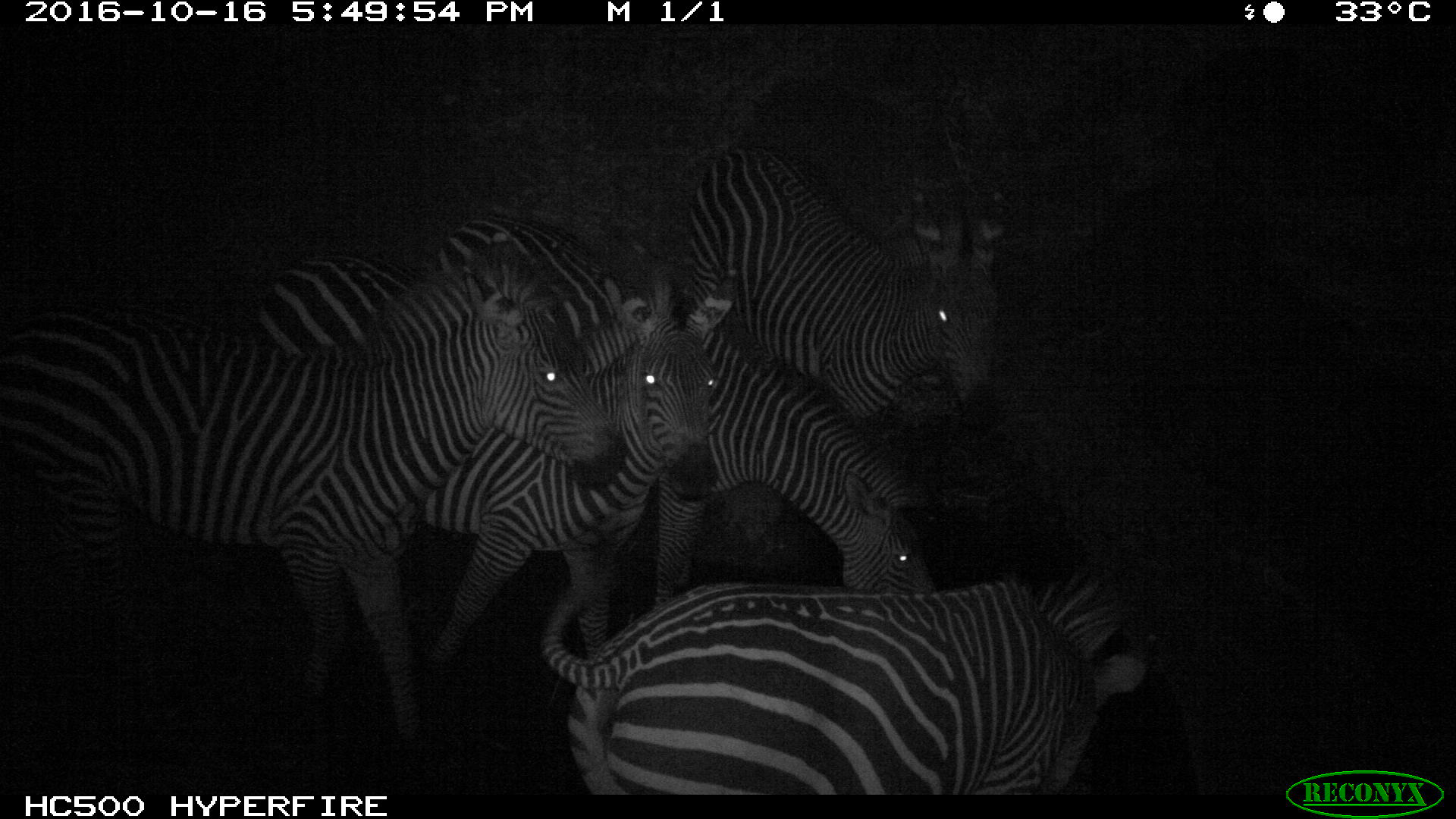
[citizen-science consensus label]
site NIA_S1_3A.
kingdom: Animalia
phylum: Chordata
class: Mammalia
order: Perissodactyla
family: Equidae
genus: Equus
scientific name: Equus quagga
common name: plains zebra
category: zebraplains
Zebraplains (plains zebra) (Equus quagga), count 5. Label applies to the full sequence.